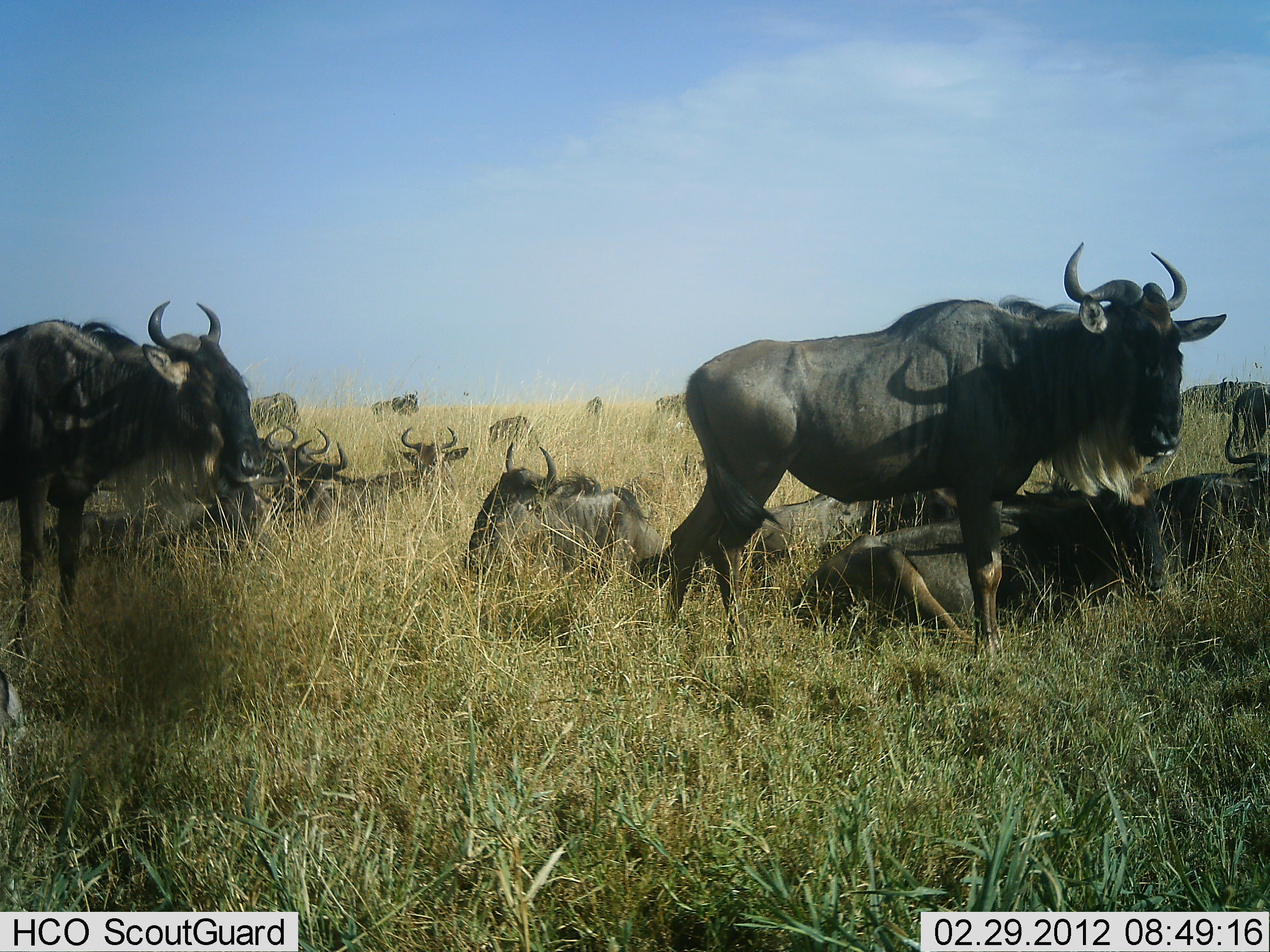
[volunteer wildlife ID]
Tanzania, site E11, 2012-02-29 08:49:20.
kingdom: Animalia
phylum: Chordata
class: Mammalia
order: Artiodactyla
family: Bovidae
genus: Connochaetes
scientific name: Connochaetes taurinus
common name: blue wildebeest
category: wildebeest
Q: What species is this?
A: Wildebeest (blue wildebeest) (Connochaetes taurinus).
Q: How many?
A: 11-50.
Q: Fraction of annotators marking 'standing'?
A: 86%.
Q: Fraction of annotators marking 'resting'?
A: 100%.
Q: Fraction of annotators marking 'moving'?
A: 7%.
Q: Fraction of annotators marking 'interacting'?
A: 0%.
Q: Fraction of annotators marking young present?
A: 0%.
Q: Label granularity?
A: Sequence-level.